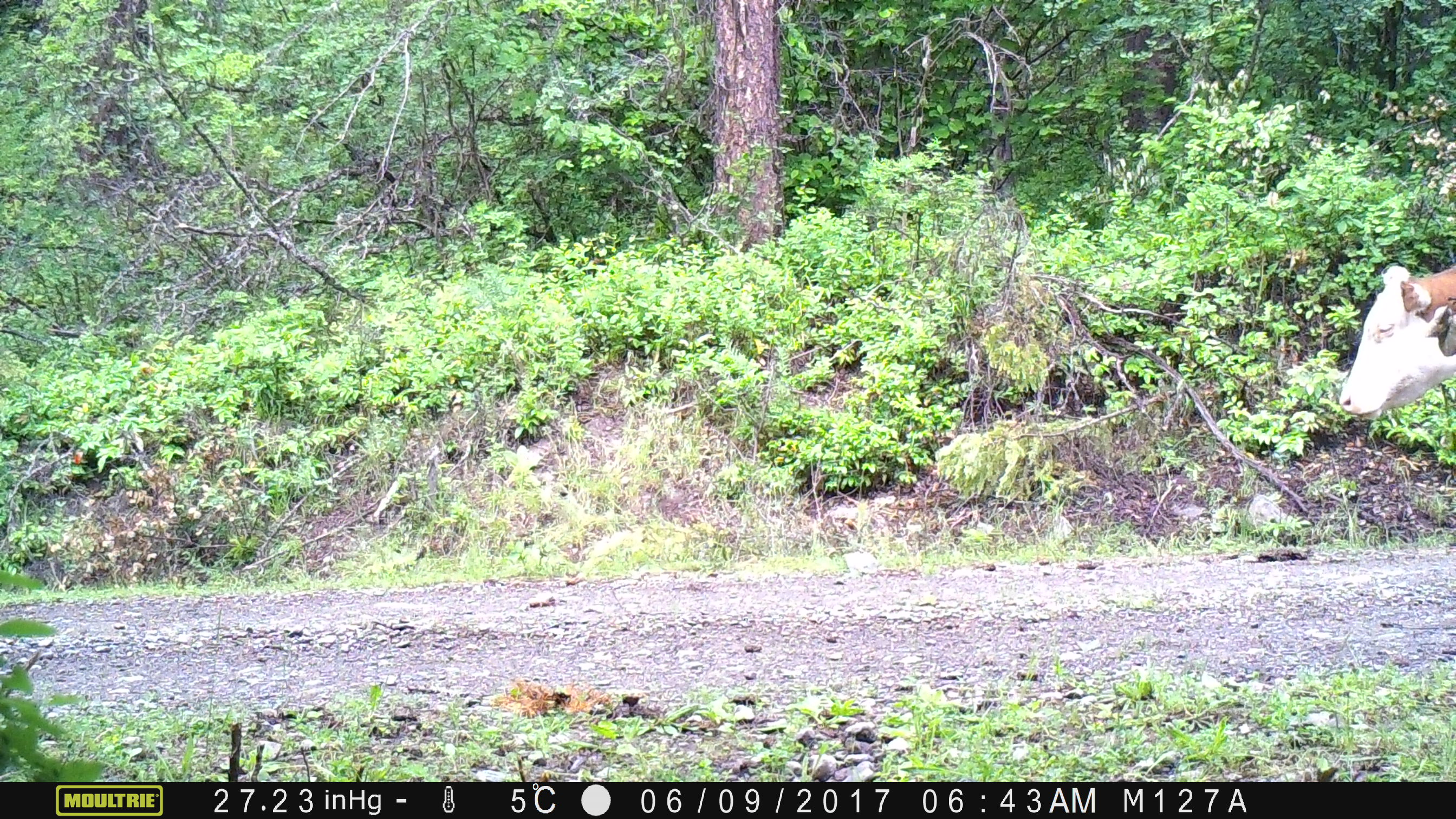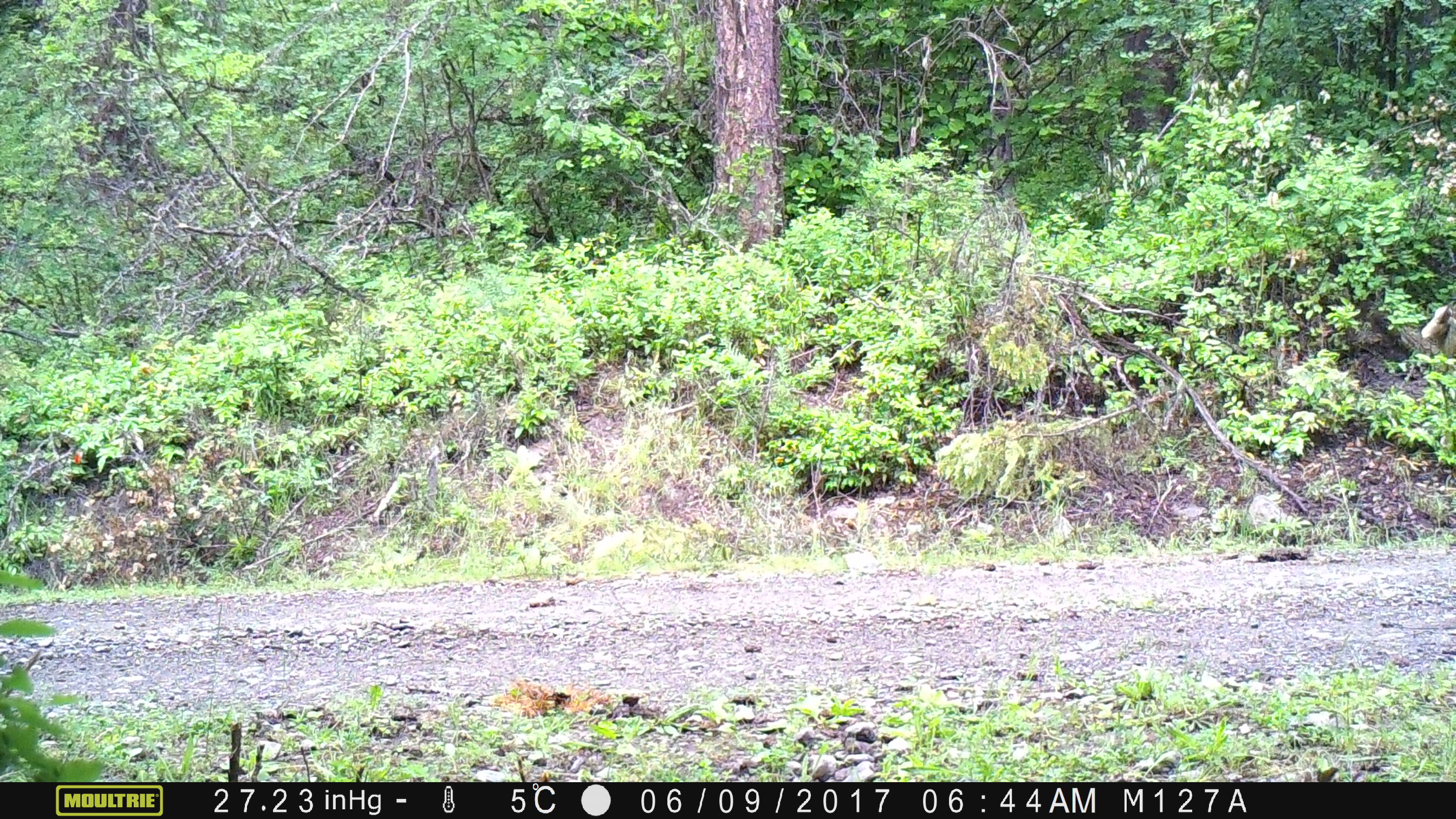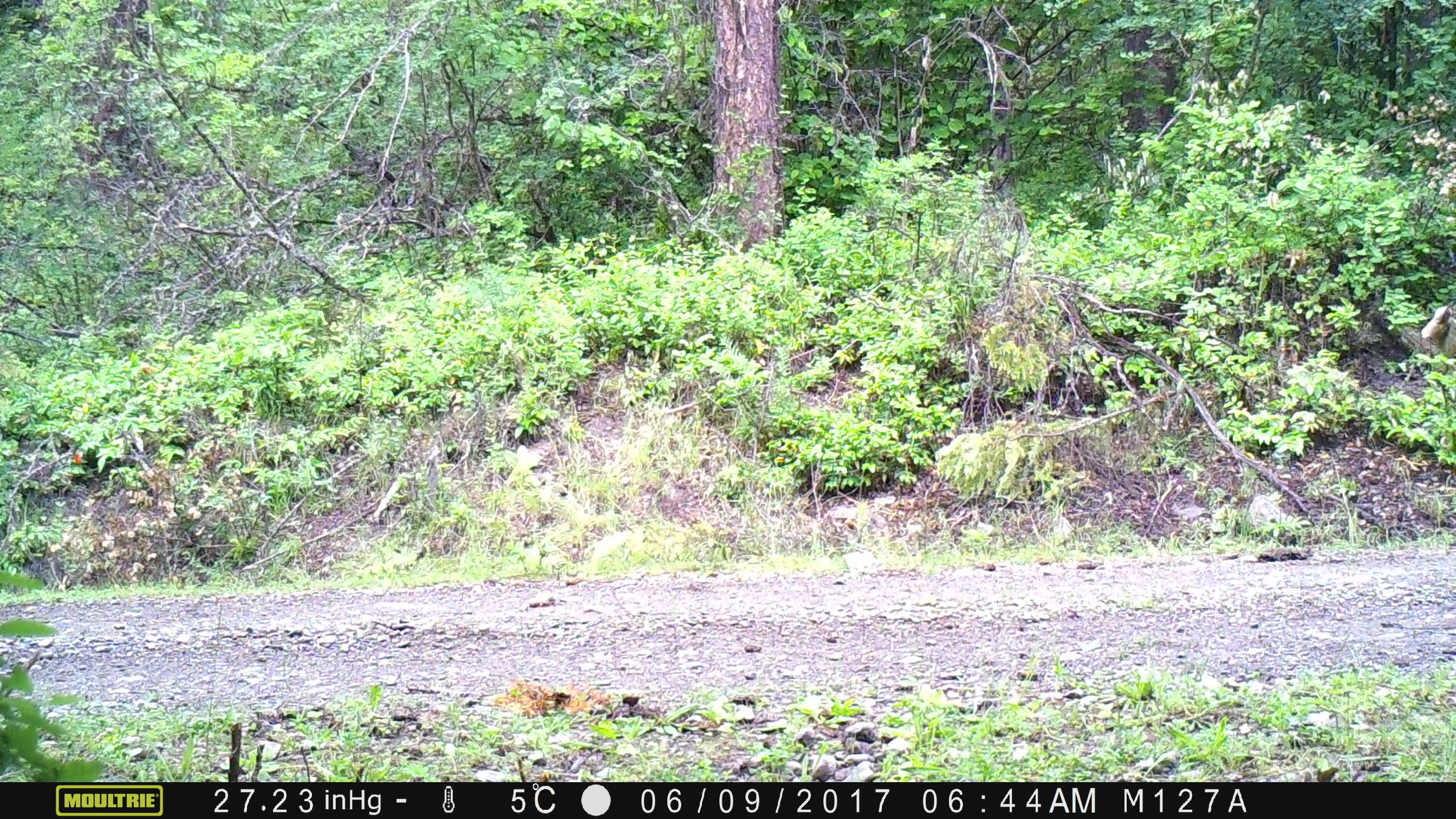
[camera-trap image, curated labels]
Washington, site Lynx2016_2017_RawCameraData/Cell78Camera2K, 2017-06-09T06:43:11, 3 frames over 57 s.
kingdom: Animalia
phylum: Chordata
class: Mammalia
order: Artiodactyla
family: Bovidae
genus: Bos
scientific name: Bos taurus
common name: domestic cattle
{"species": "domestic cattle (Bos taurus)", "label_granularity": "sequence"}